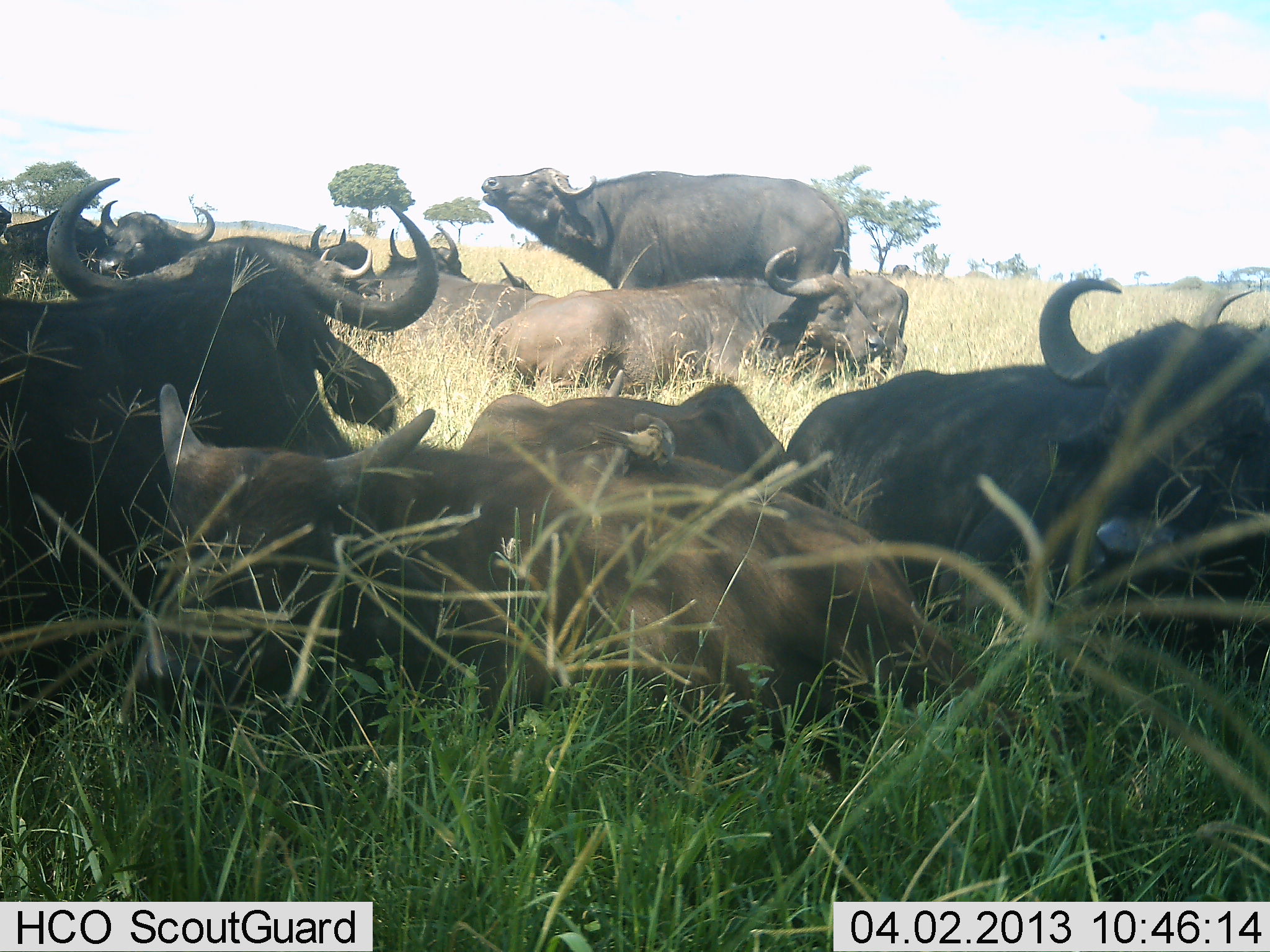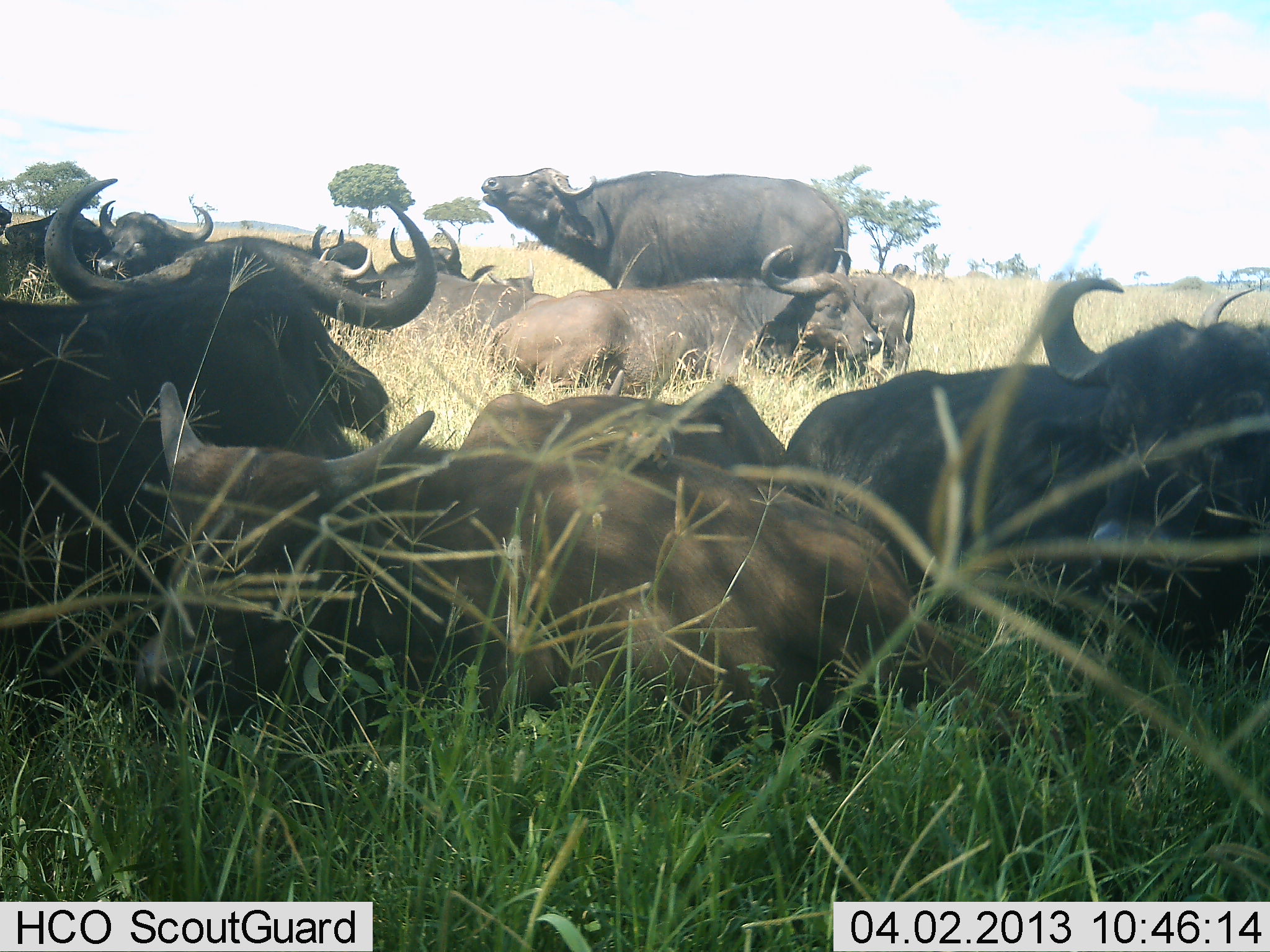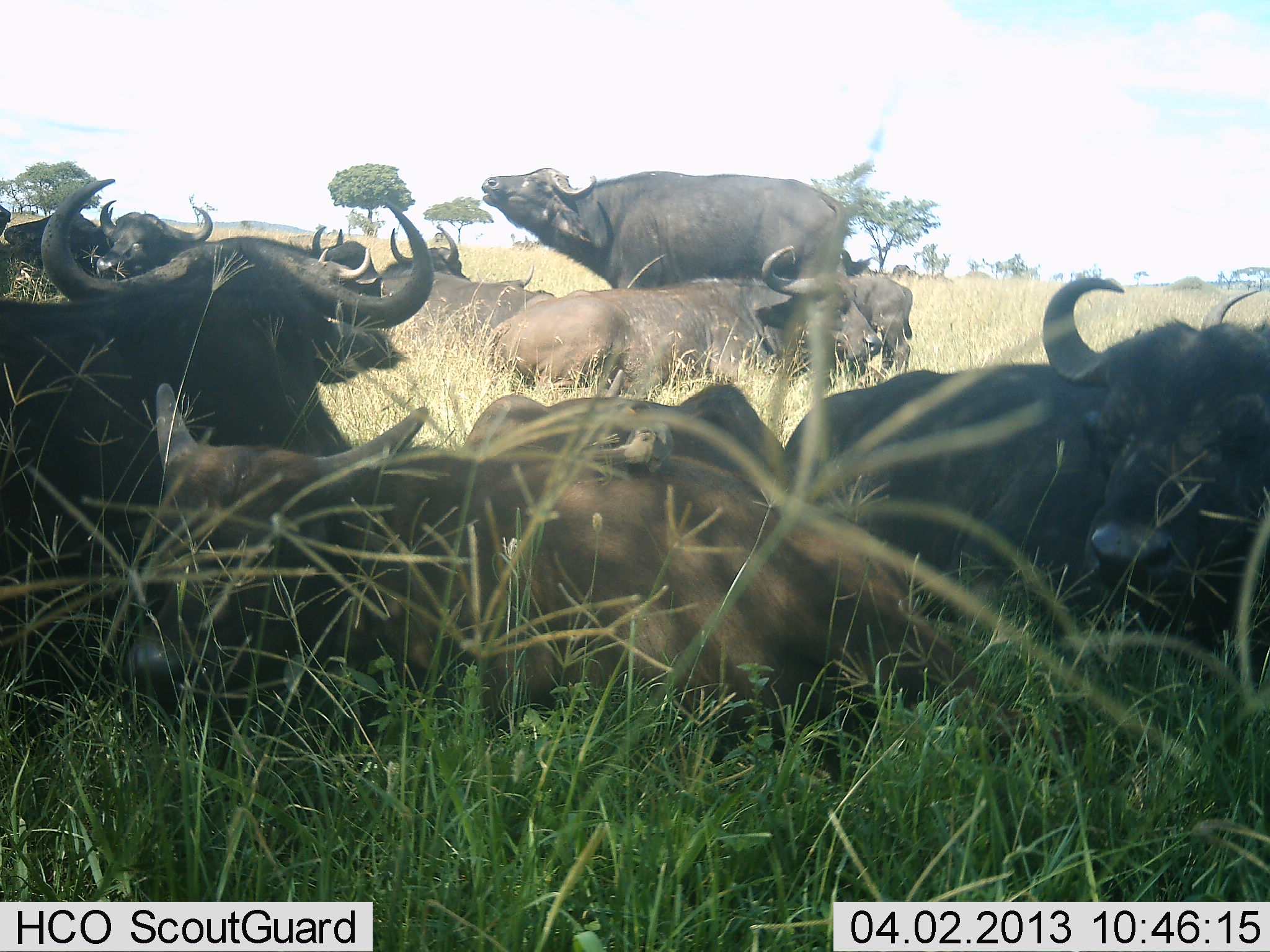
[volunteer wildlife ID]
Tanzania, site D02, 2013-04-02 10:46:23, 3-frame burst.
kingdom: Animalia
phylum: Chordata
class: Mammalia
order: Artiodactyla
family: Bovidae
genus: Syncerus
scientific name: Syncerus caffer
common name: cape buffalo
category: buffalo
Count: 11-50.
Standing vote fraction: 64%.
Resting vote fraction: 91%.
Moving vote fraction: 5%.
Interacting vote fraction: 14%.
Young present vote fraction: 50%.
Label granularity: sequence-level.